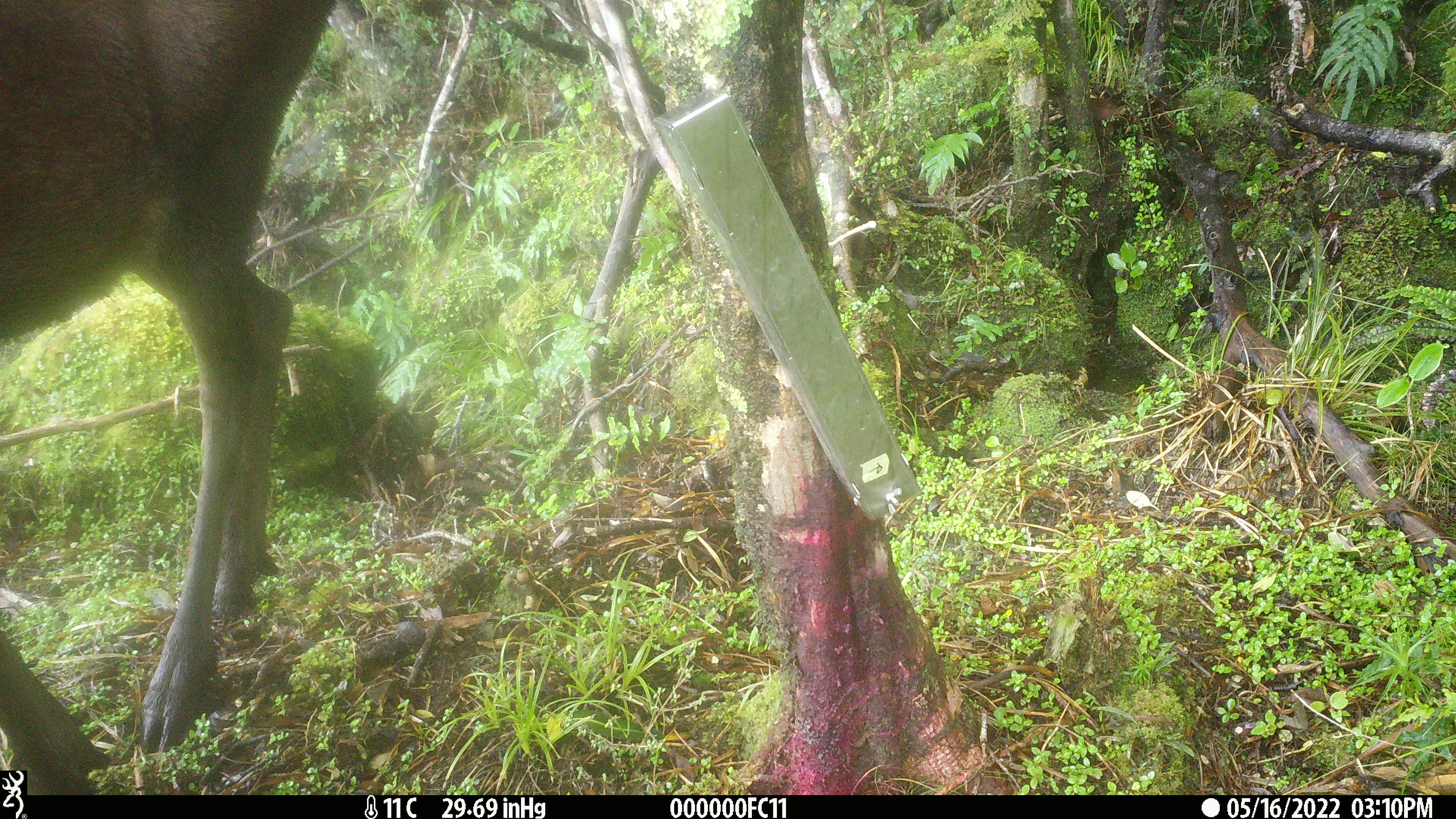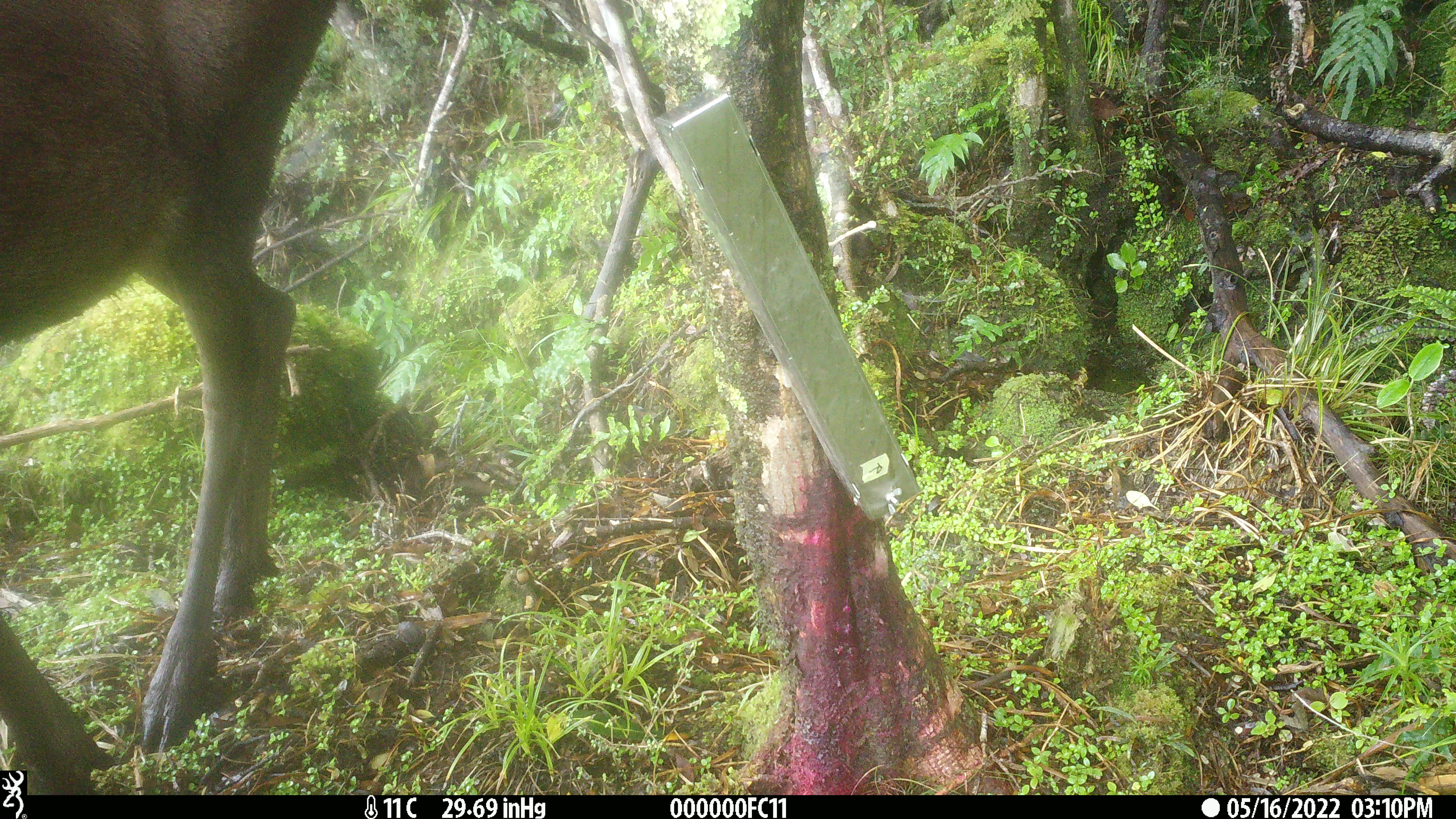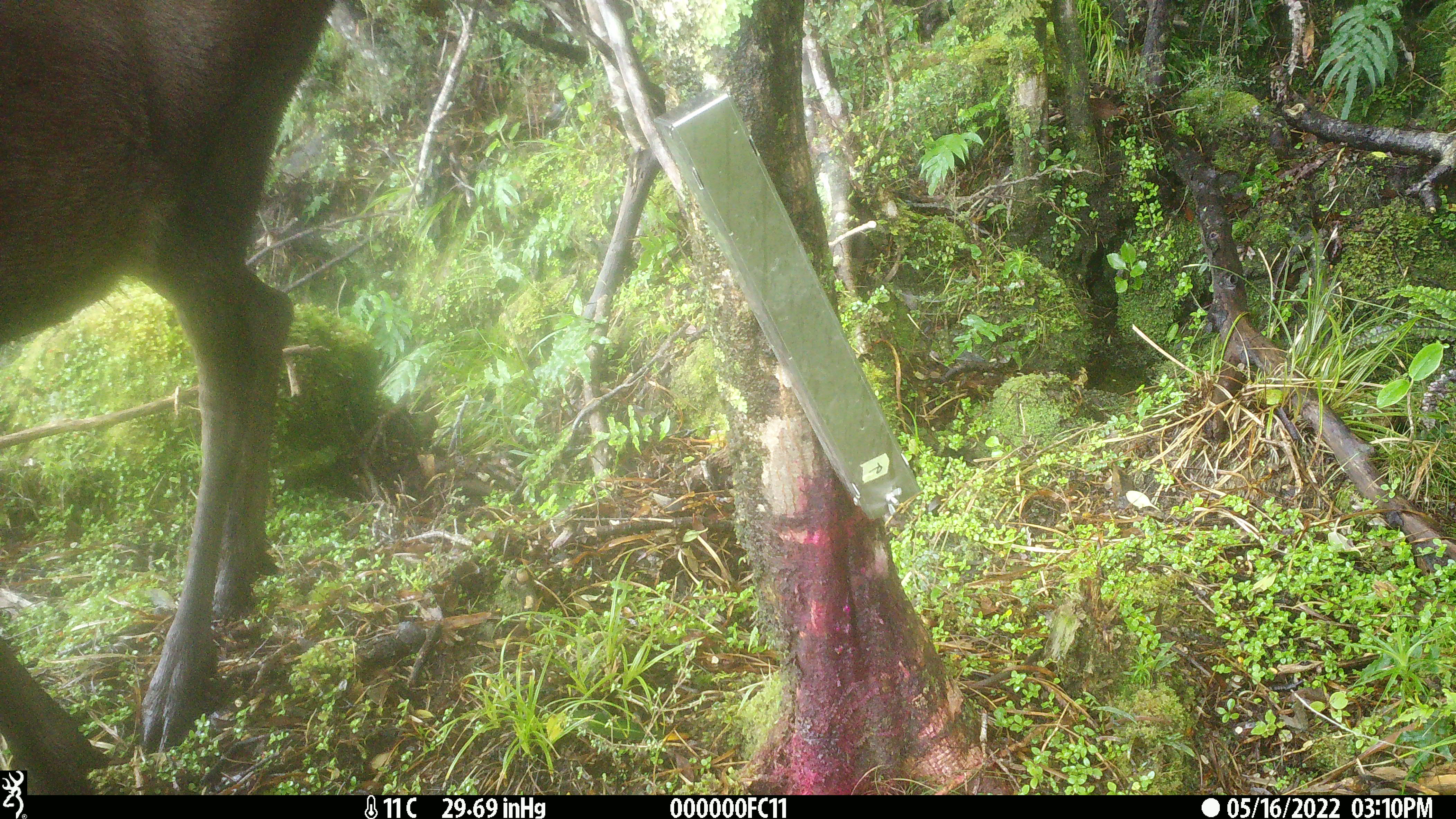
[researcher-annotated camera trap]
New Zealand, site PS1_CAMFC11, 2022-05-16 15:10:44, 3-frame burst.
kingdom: Animalia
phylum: Chordata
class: Mammalia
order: Artiodactyla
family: Cervidae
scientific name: Cervidae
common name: deer